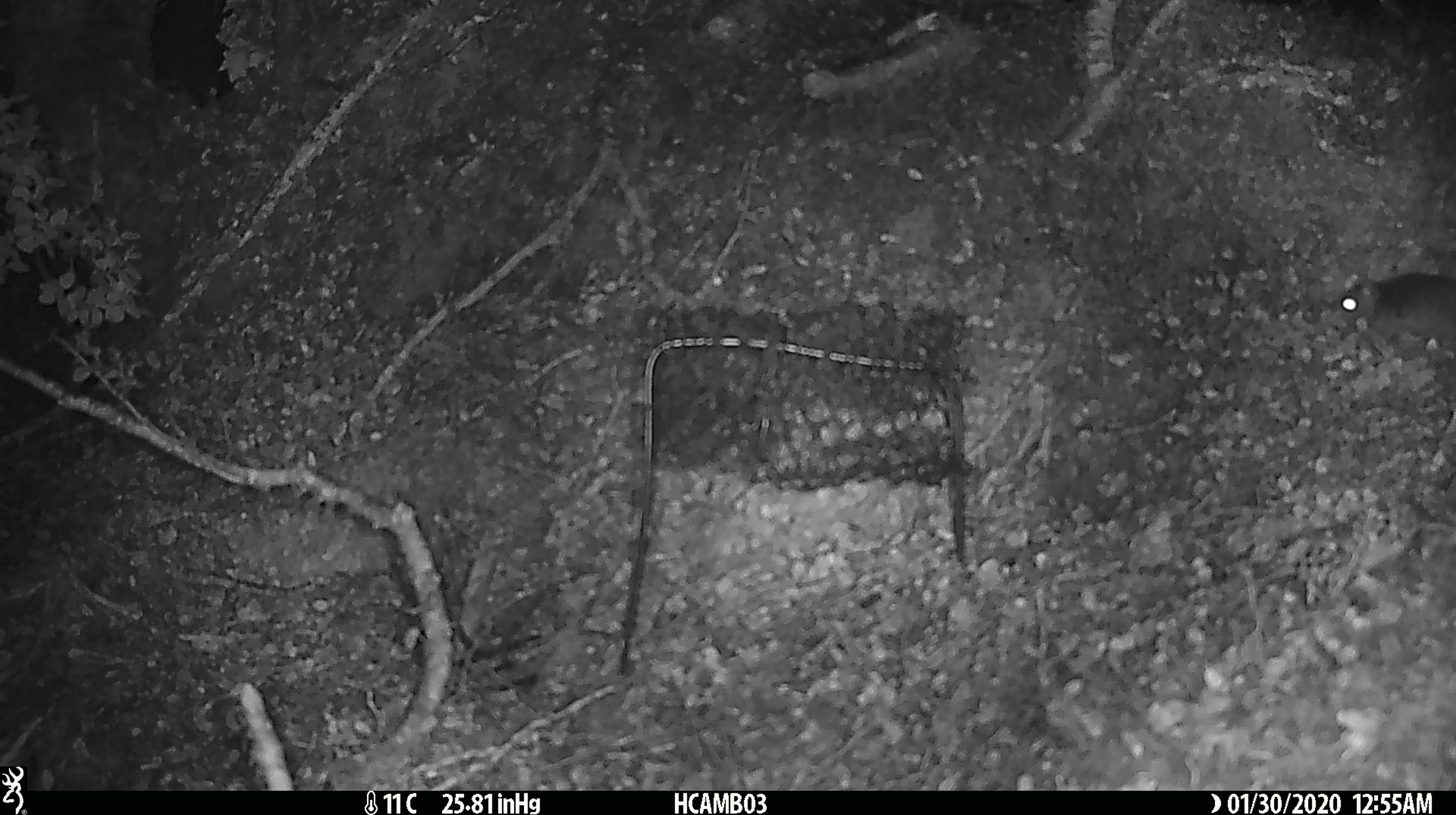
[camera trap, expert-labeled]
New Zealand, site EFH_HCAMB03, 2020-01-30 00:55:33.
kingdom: Animalia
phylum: Chordata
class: Mammalia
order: Rodentia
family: Muridae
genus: Mus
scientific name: Mus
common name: mouse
Mouse (Mus).